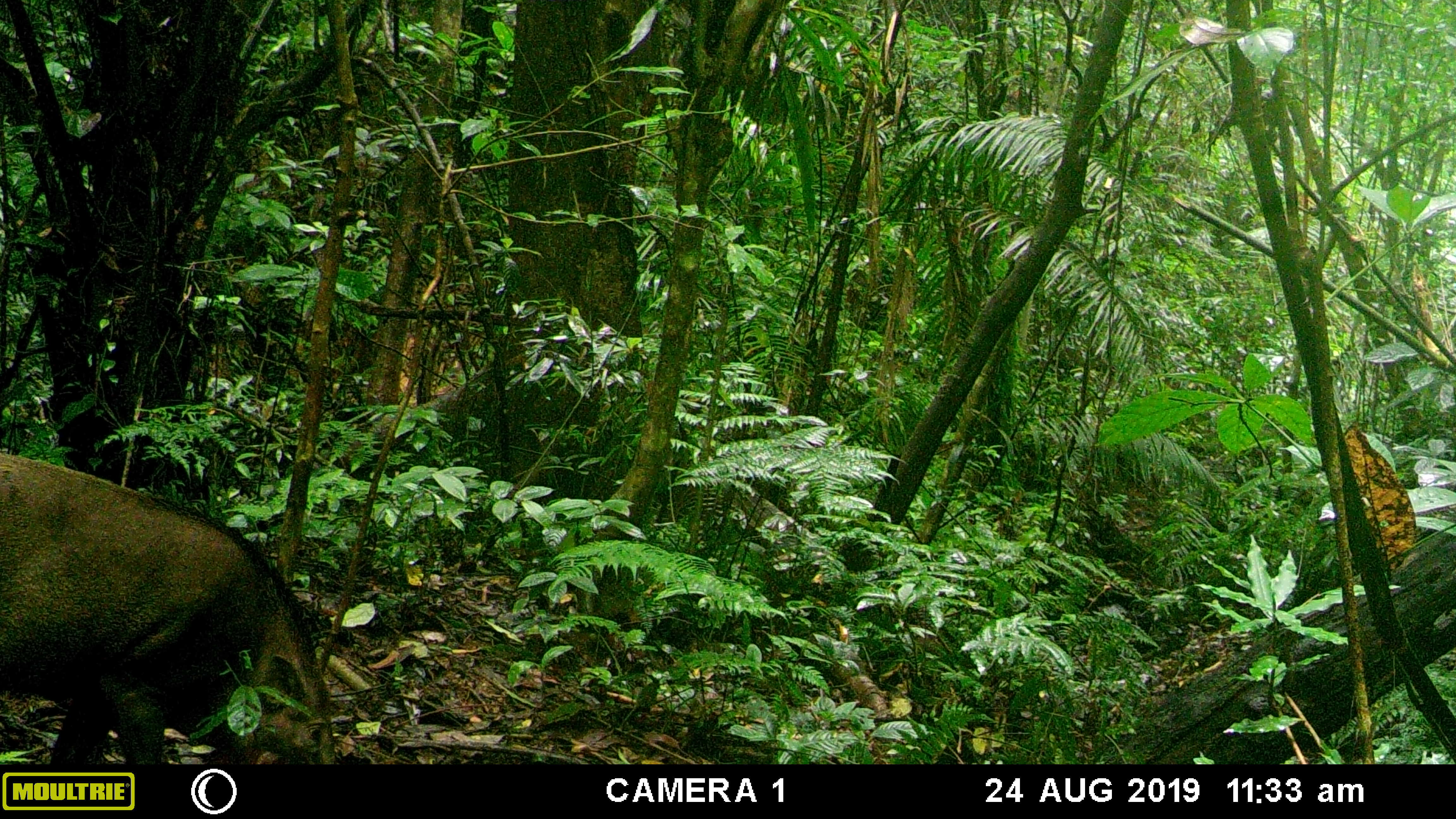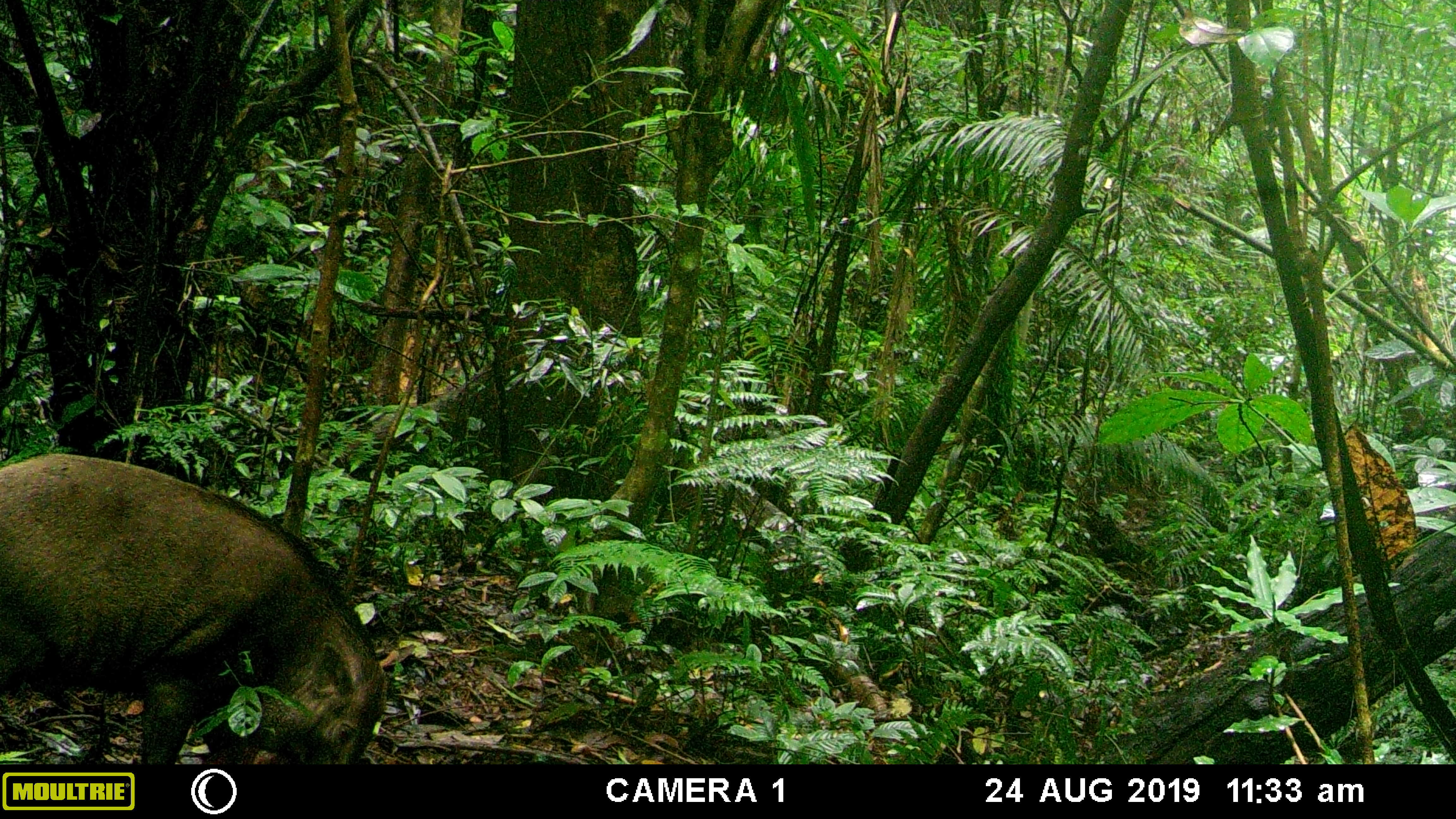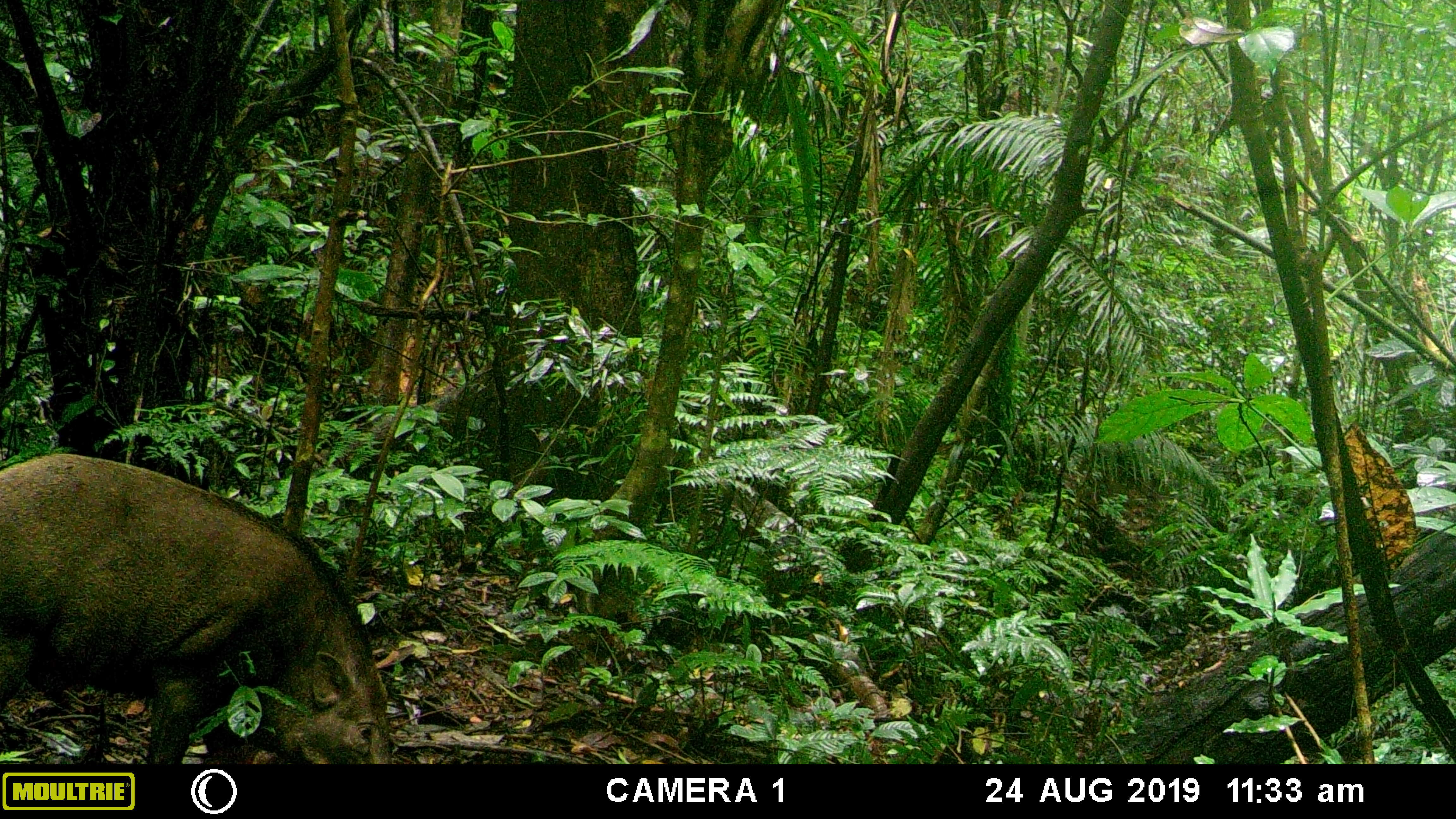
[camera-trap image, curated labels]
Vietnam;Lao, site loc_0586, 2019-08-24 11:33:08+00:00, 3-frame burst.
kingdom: Animalia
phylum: Chordata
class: Mammalia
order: Artiodactyla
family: Suidae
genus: Sus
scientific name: Sus scrofa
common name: eurasian wild pig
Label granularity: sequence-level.